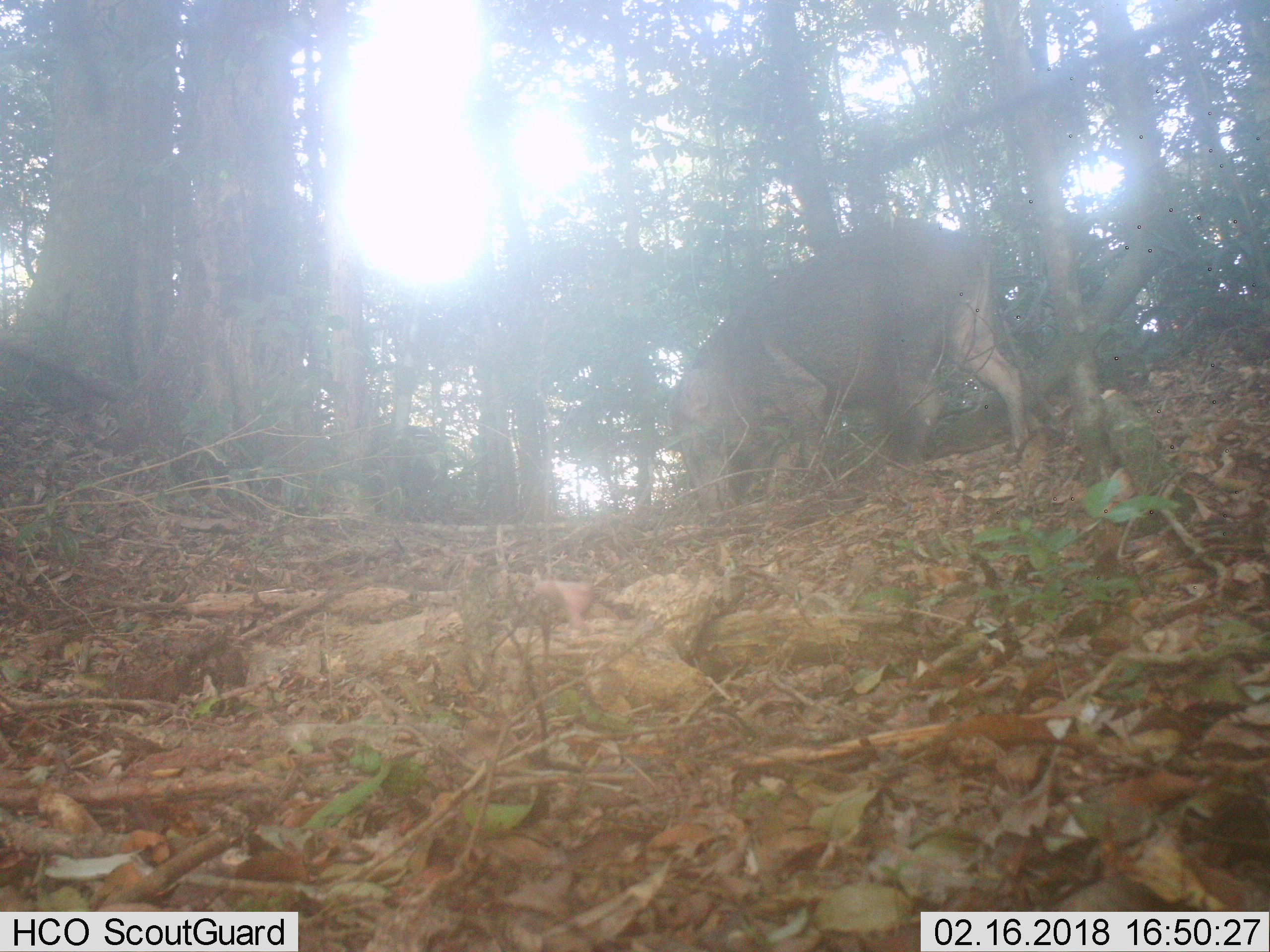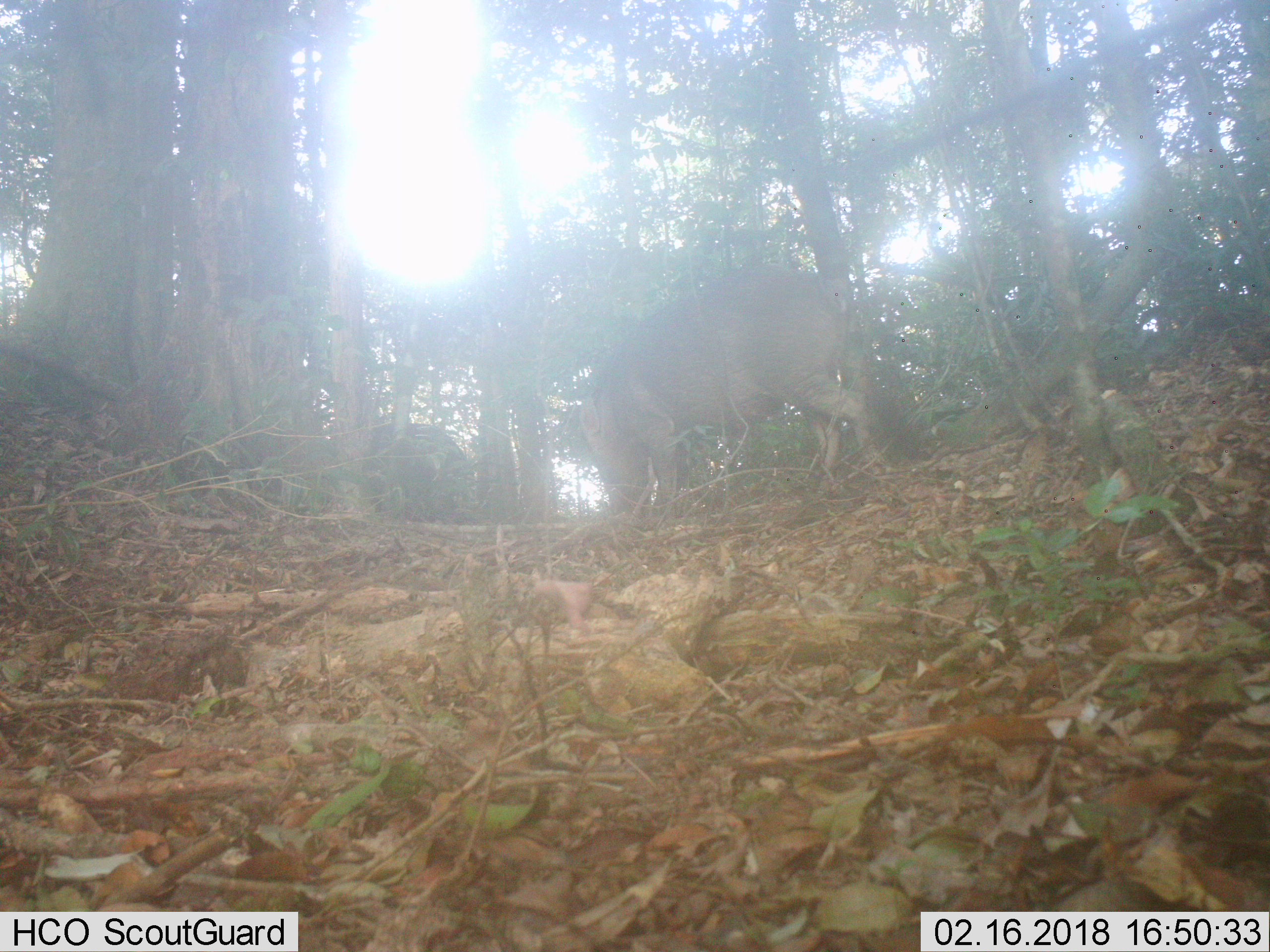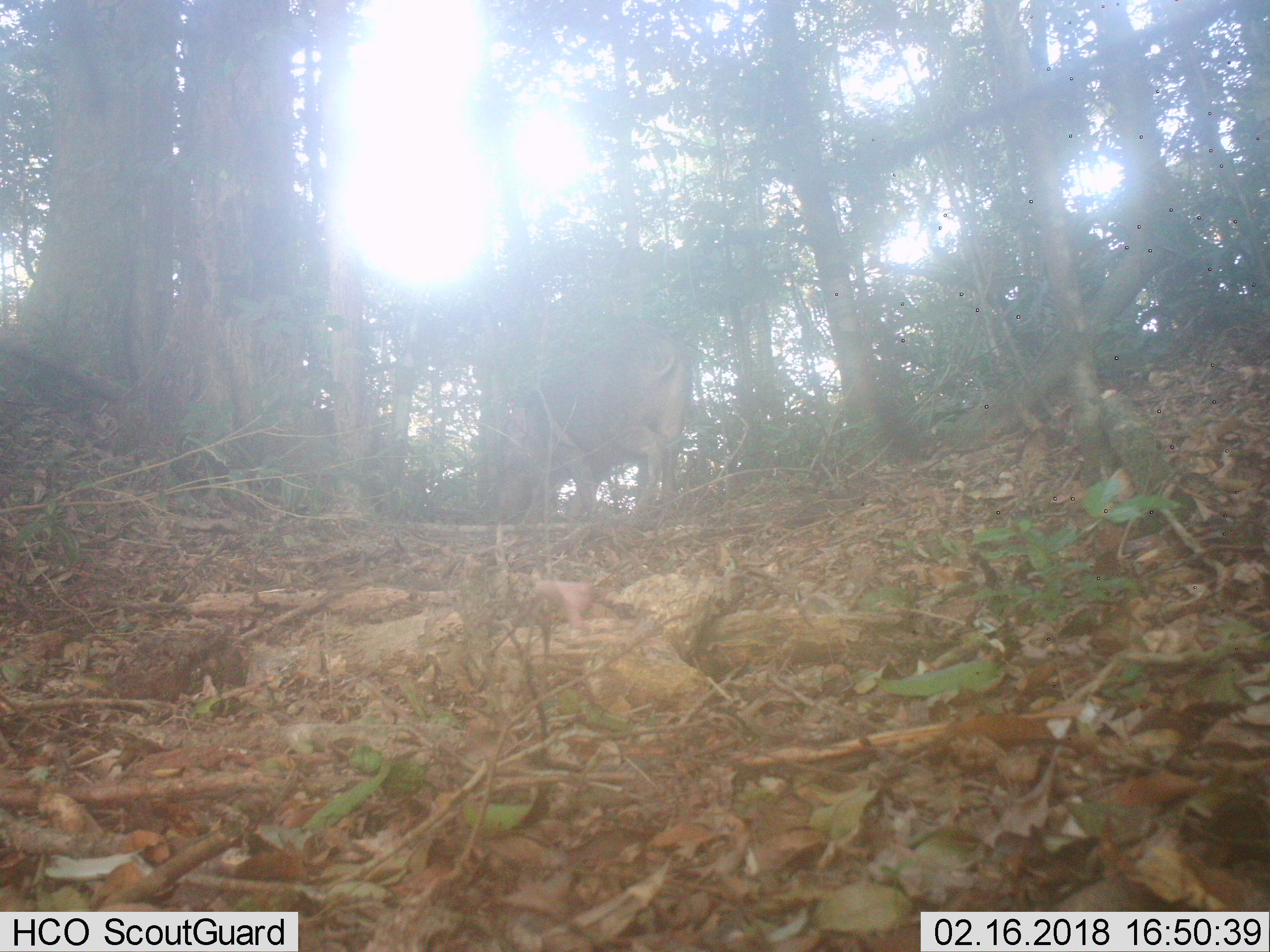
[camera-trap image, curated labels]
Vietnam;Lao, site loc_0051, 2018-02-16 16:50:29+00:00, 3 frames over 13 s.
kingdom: Animalia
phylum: Chordata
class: Mammalia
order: Artiodactyla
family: Suidae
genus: Sus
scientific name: Sus scrofa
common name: eurasian wild pig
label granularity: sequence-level